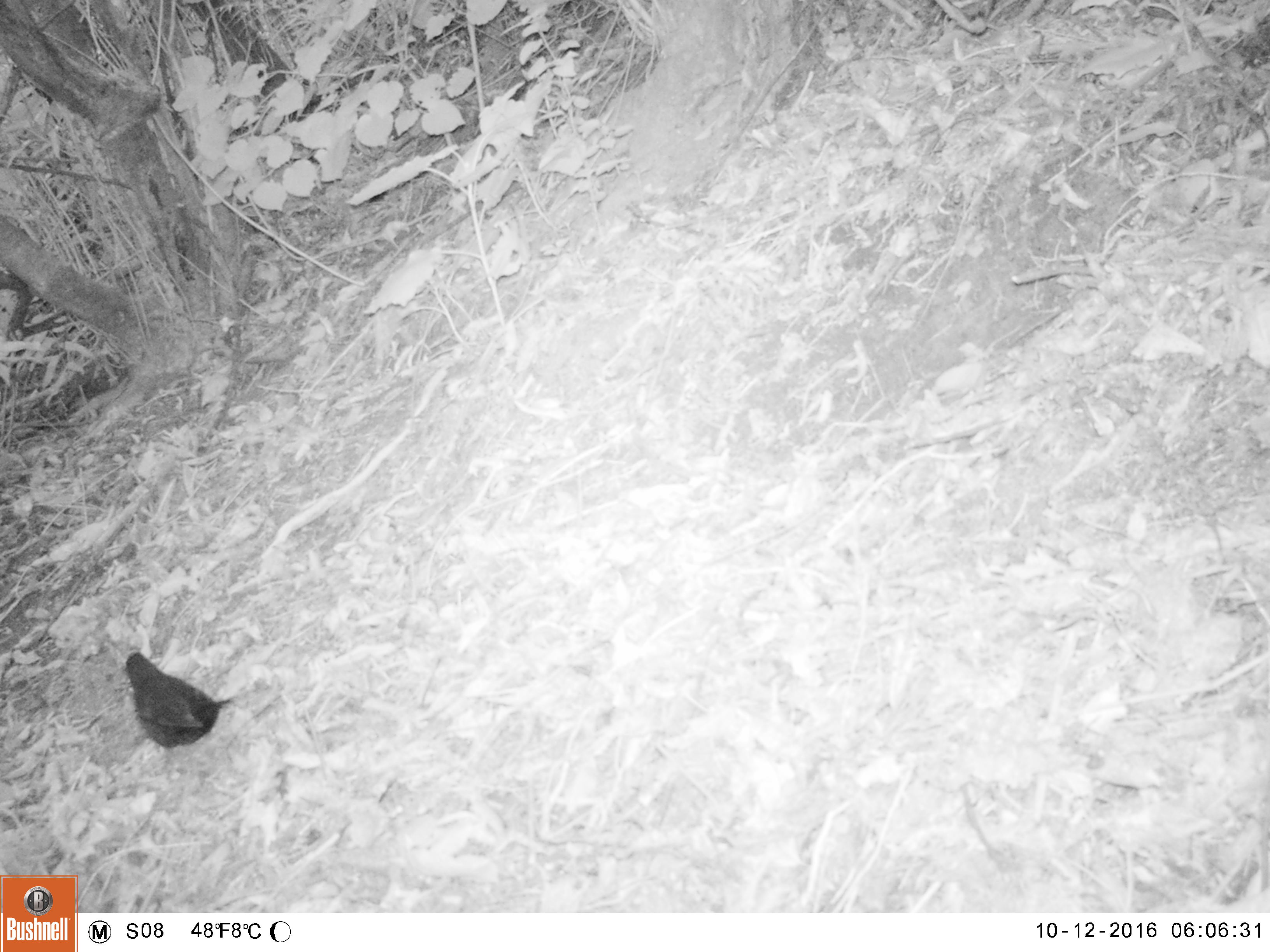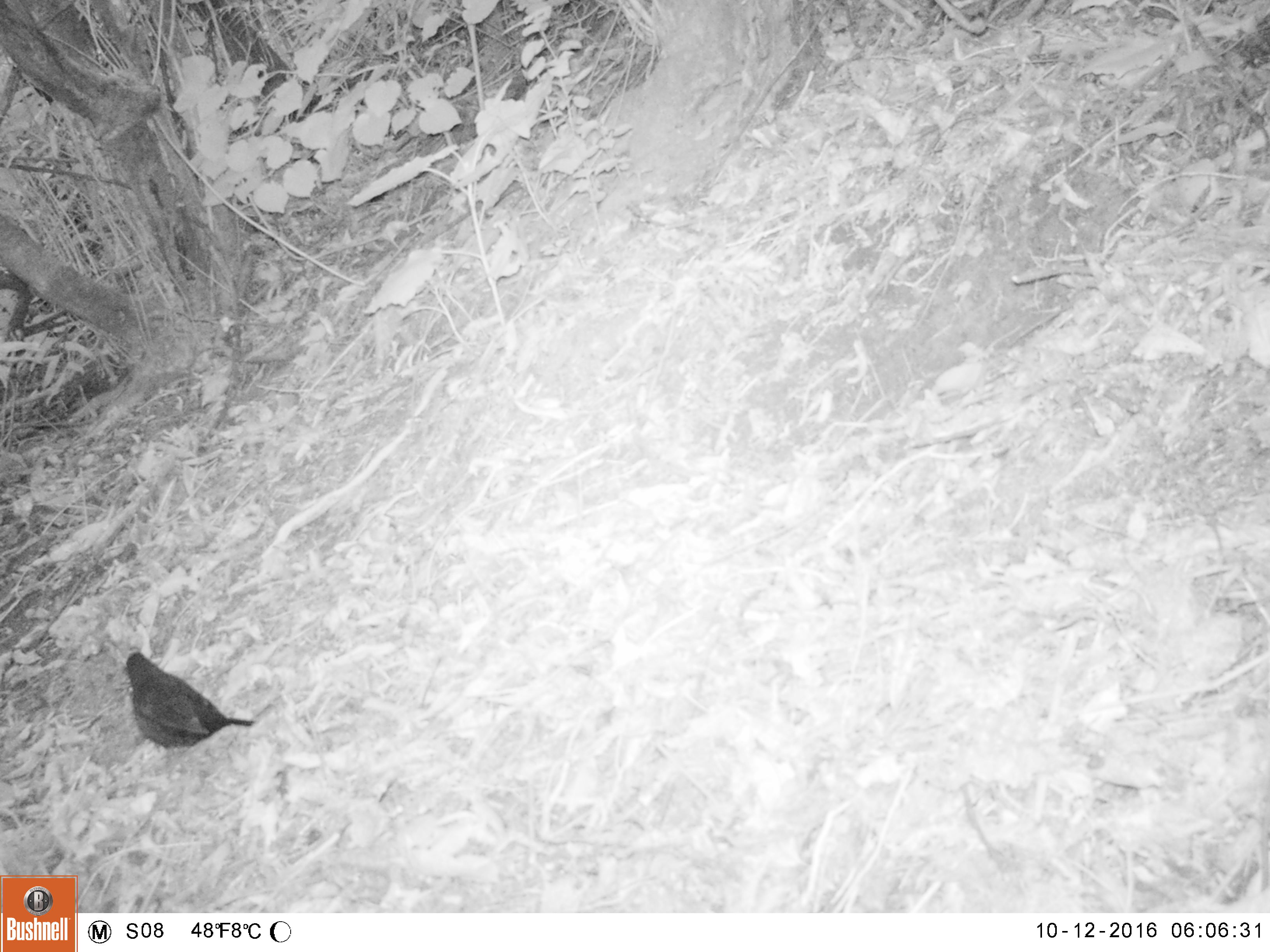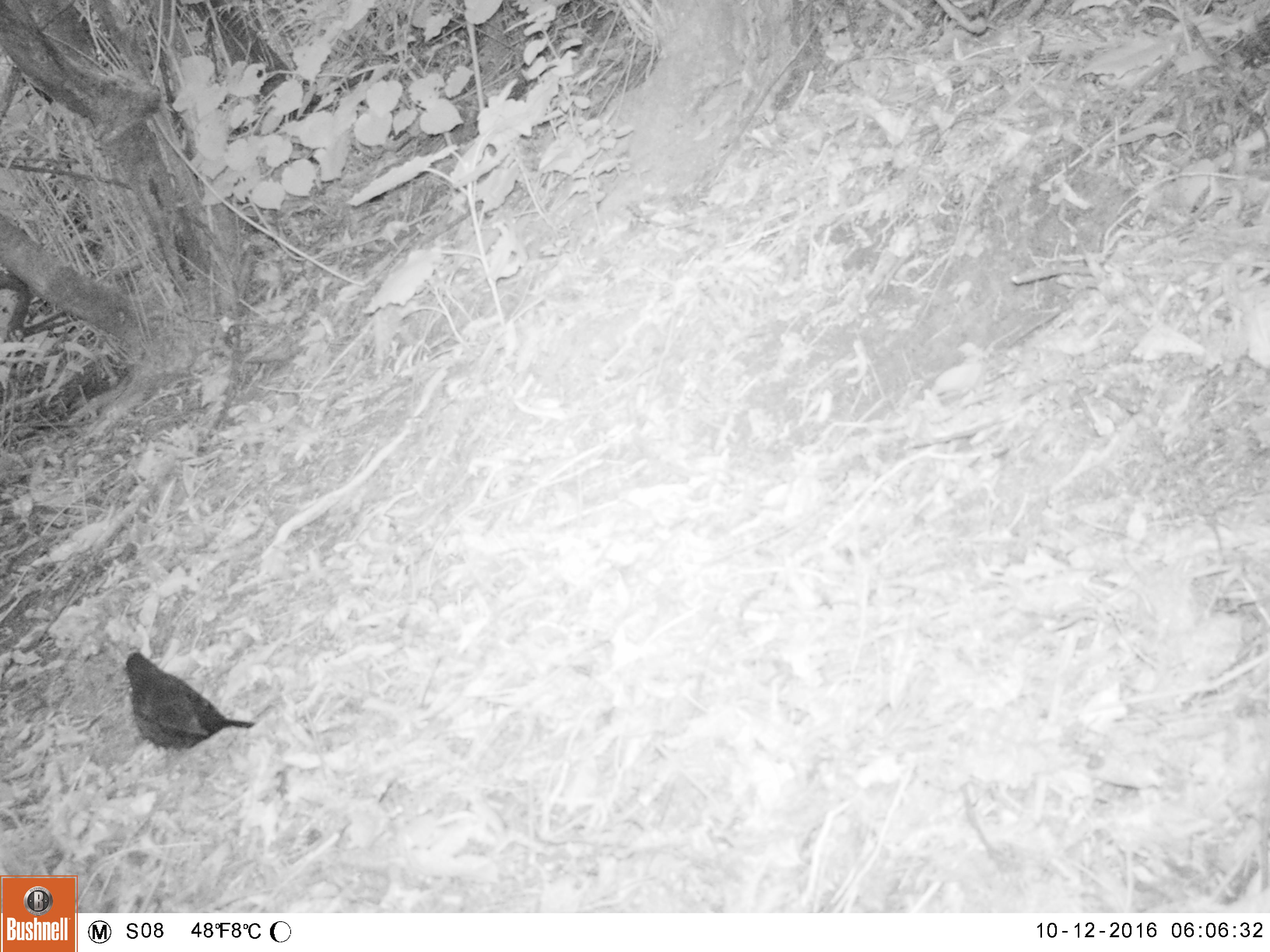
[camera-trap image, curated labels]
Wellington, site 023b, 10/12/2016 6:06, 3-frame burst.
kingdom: Animalia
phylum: Chordata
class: Aves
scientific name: Aves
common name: bird